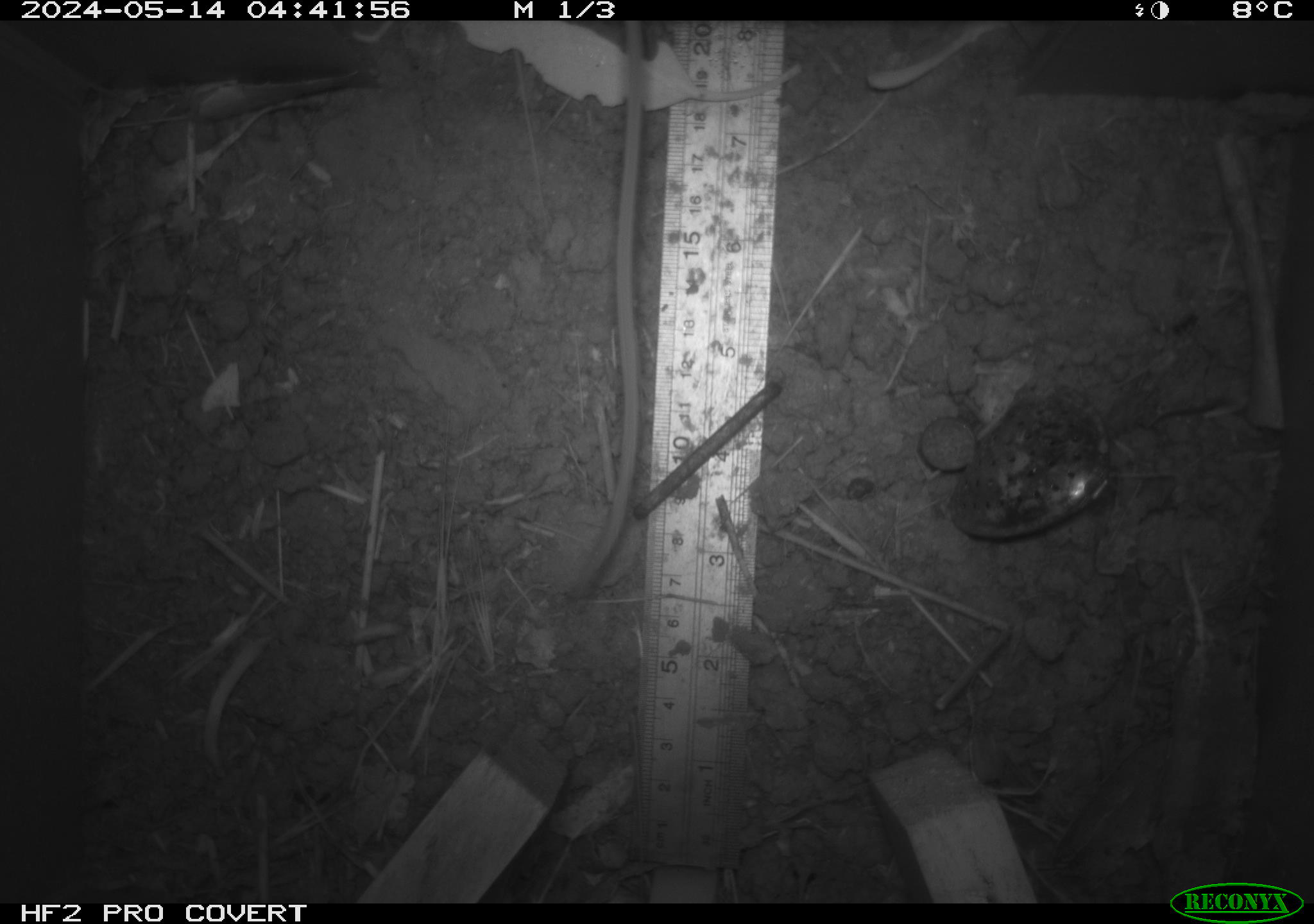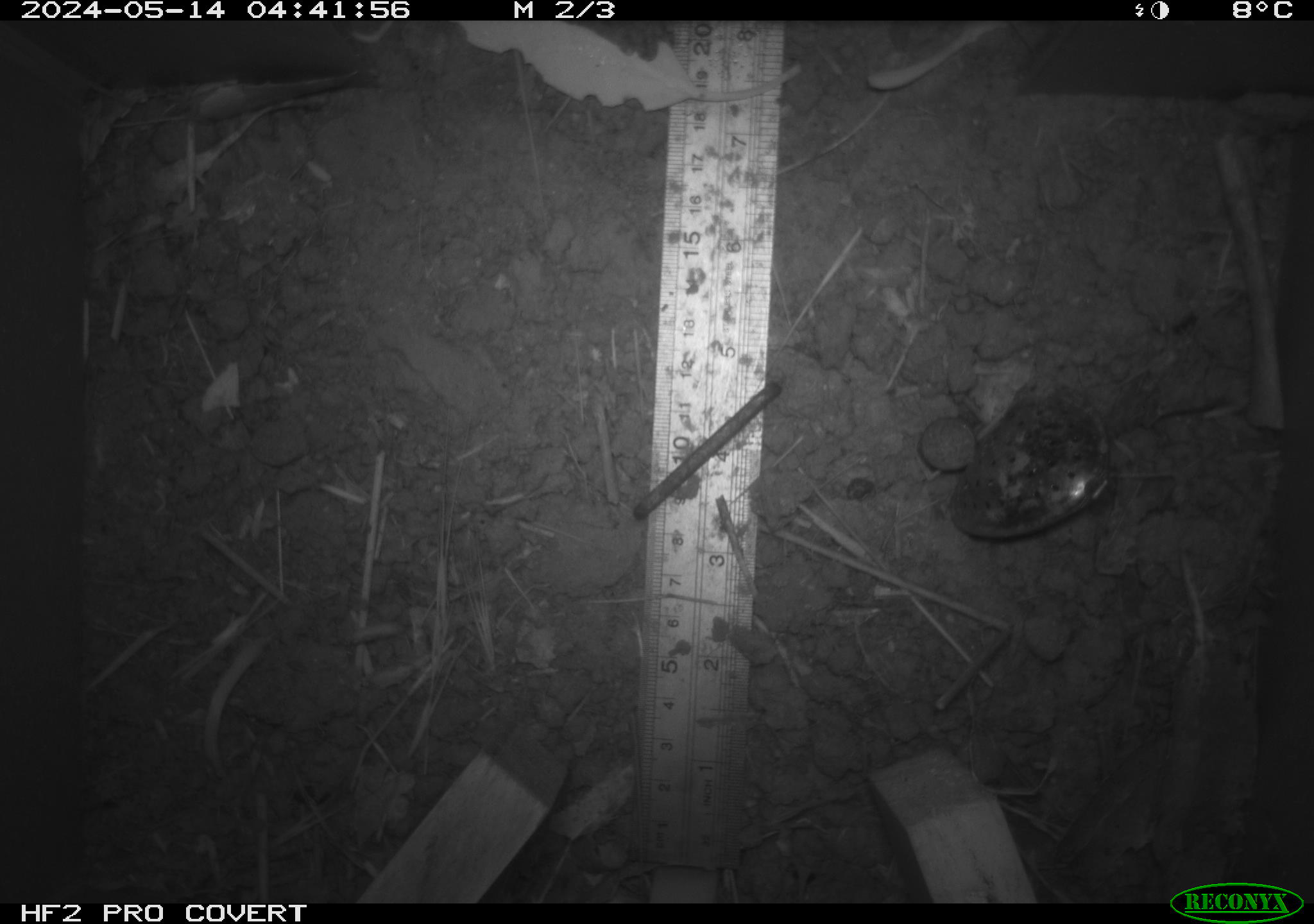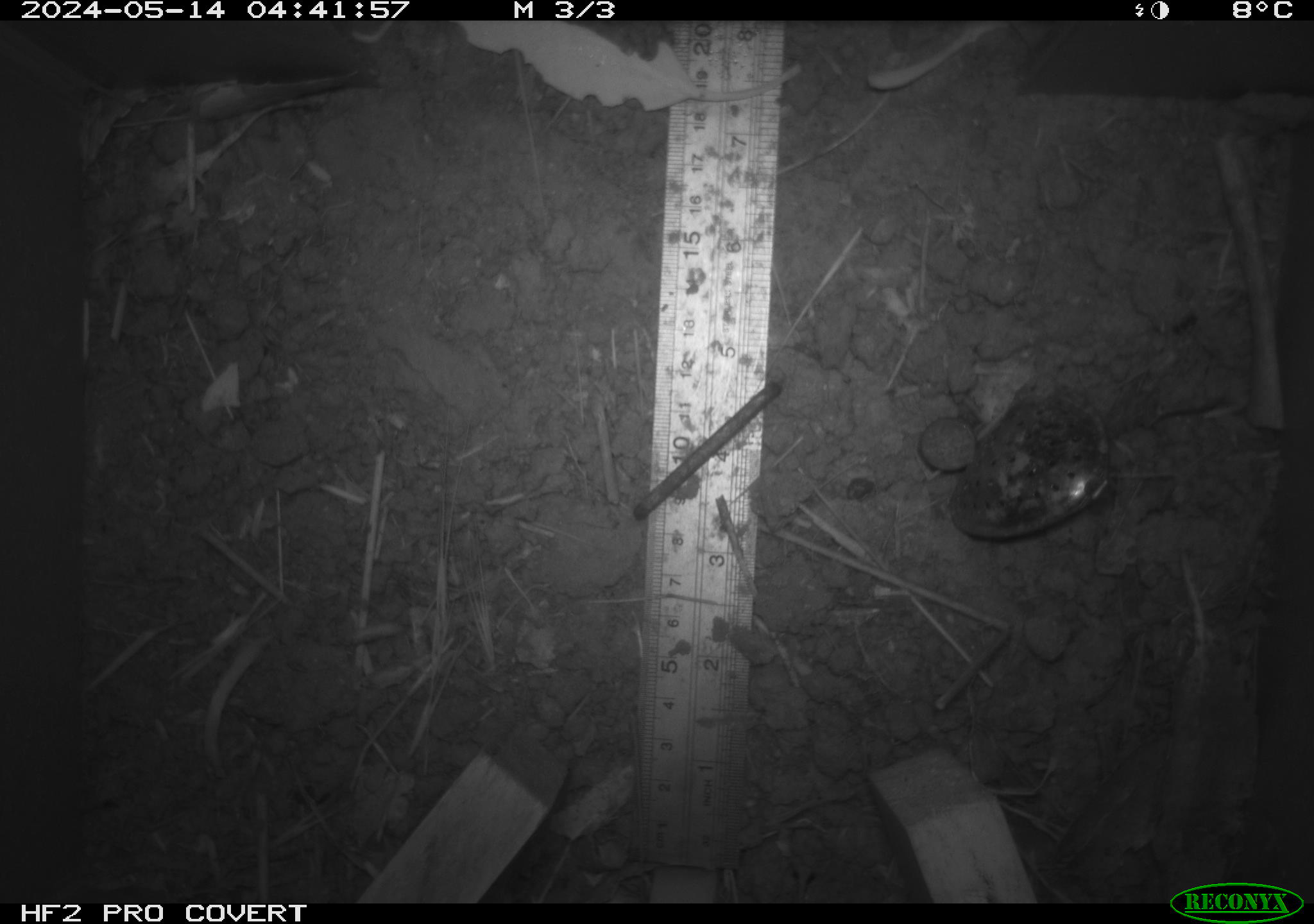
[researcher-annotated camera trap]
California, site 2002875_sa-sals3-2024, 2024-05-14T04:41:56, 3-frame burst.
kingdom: Animalia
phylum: Chordata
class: Mammalia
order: Rodentia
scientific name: Rodentia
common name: mouse species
Mouse species (Rodentia).